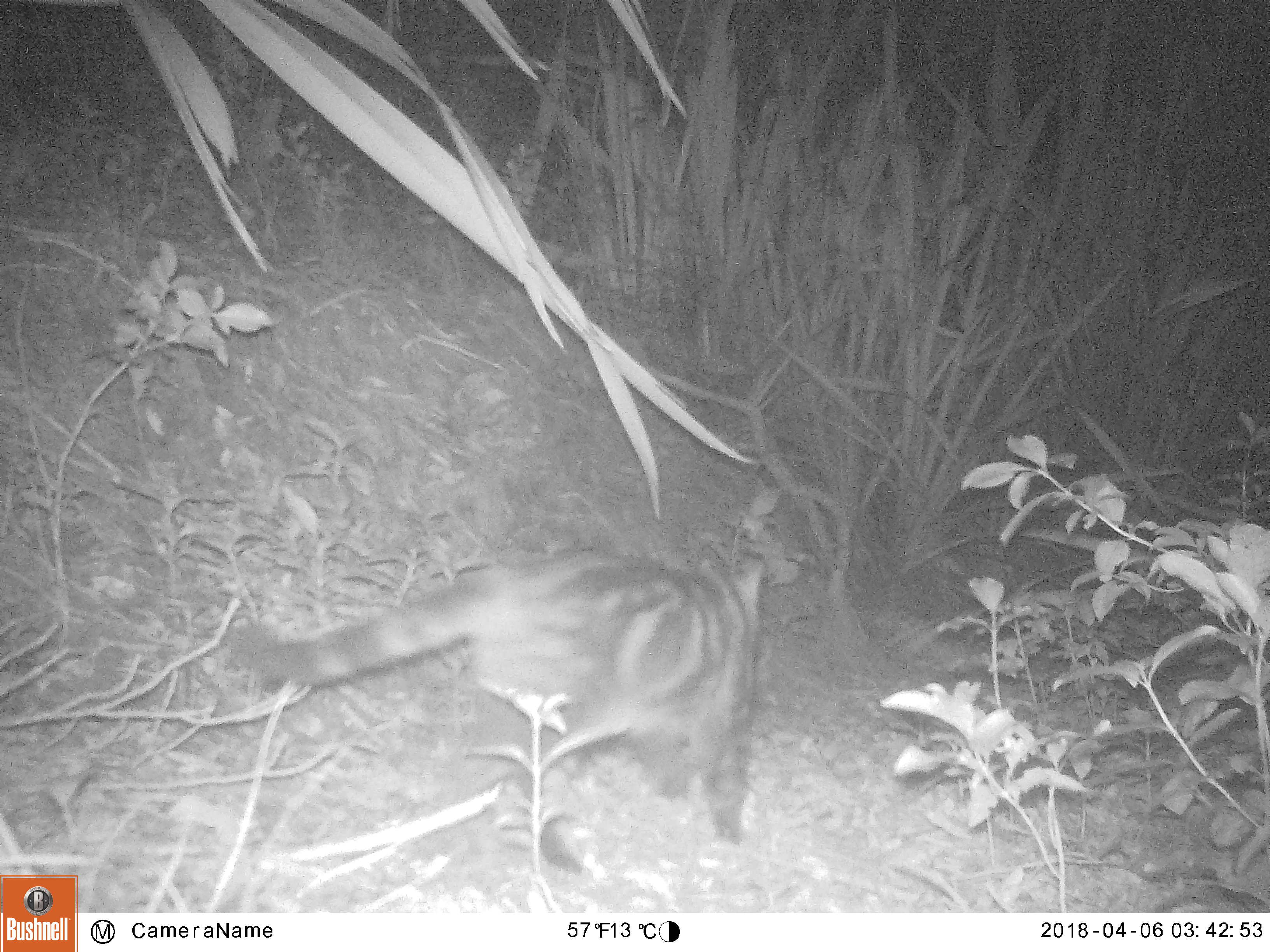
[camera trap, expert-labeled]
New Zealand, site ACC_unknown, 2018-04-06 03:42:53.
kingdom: Animalia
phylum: Chordata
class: Mammalia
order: Carnivora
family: Felidae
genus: Felis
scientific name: Felis catus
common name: domestic cat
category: cat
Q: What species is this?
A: Cat (domestic cat) (Felis catus).